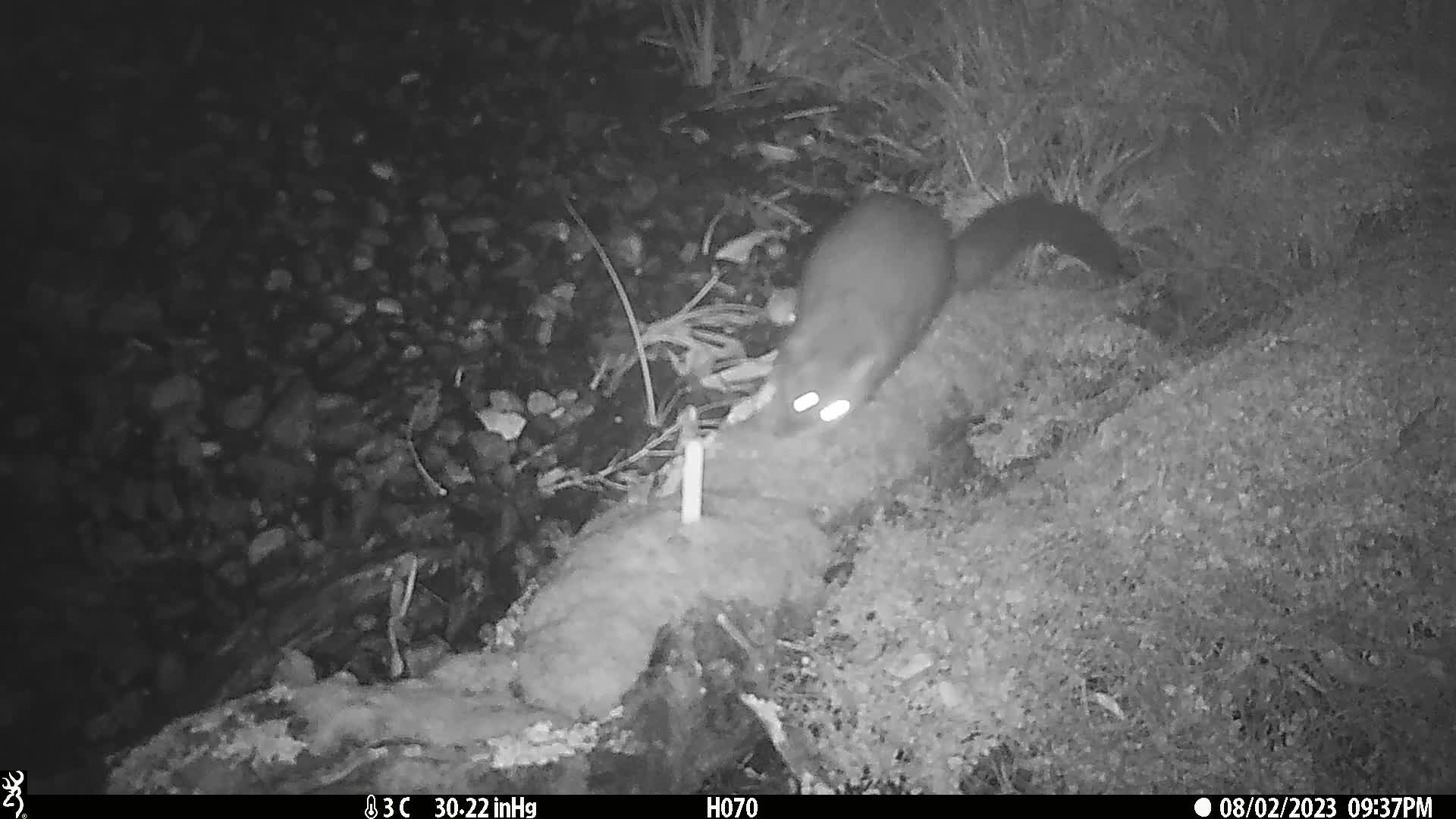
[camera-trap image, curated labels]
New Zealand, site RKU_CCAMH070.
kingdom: Animalia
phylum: Chordata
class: Mammalia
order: Diprotodontia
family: Phalangeridae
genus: Trichosurus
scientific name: Trichosurus vulpecula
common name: common brushtail possum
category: possum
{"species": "possum (common brushtail possum) (Trichosurus vulpecula)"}